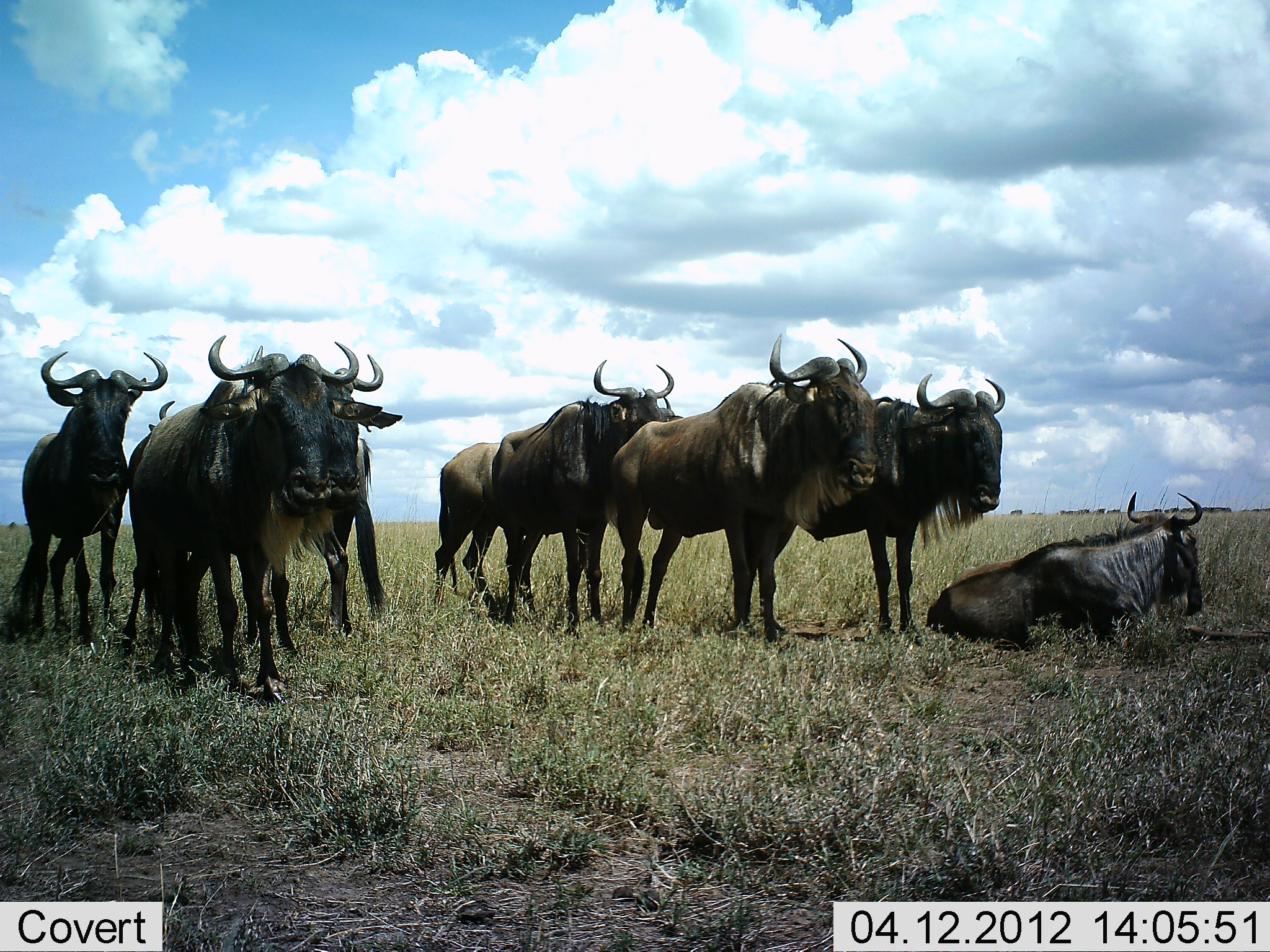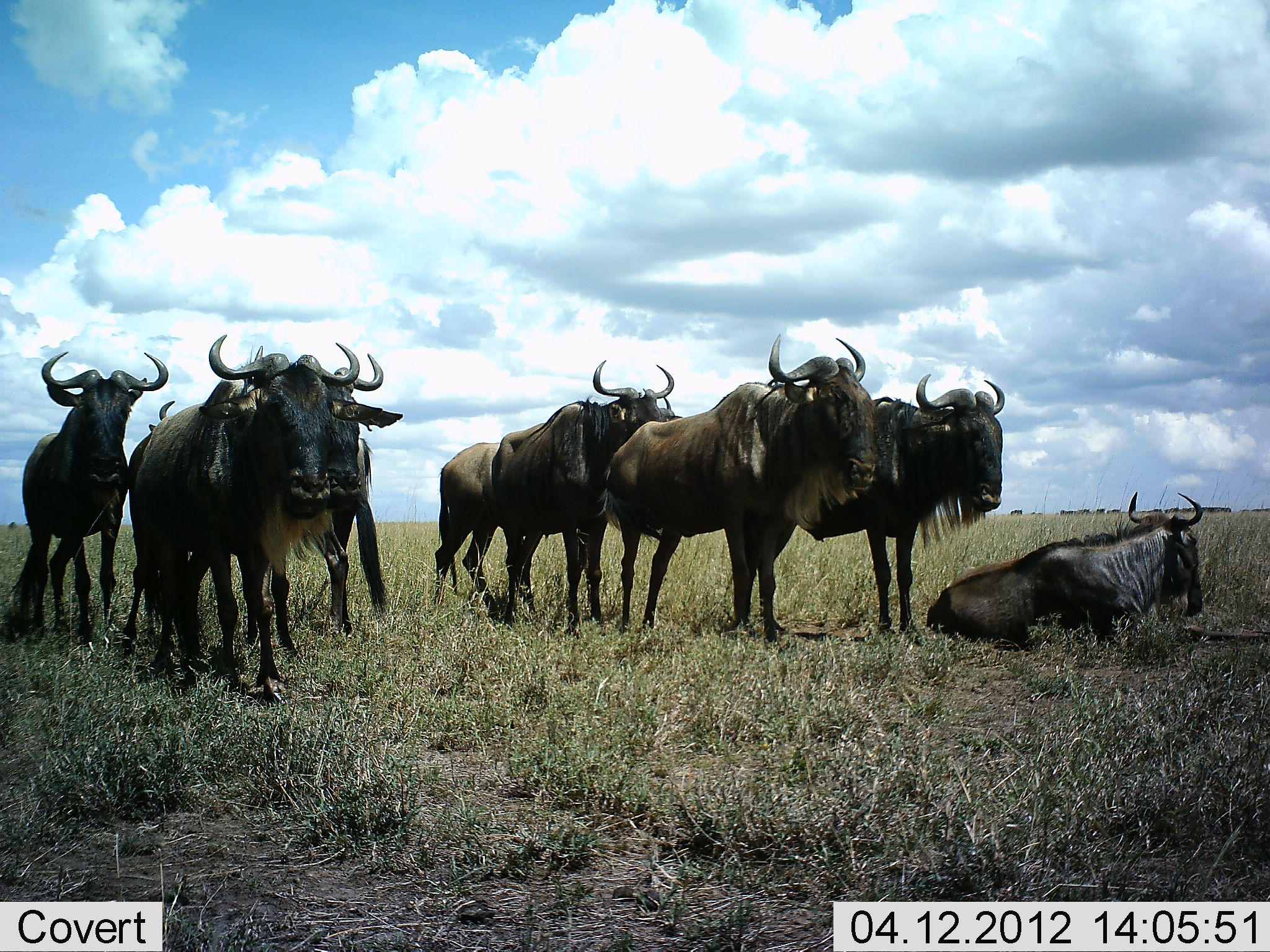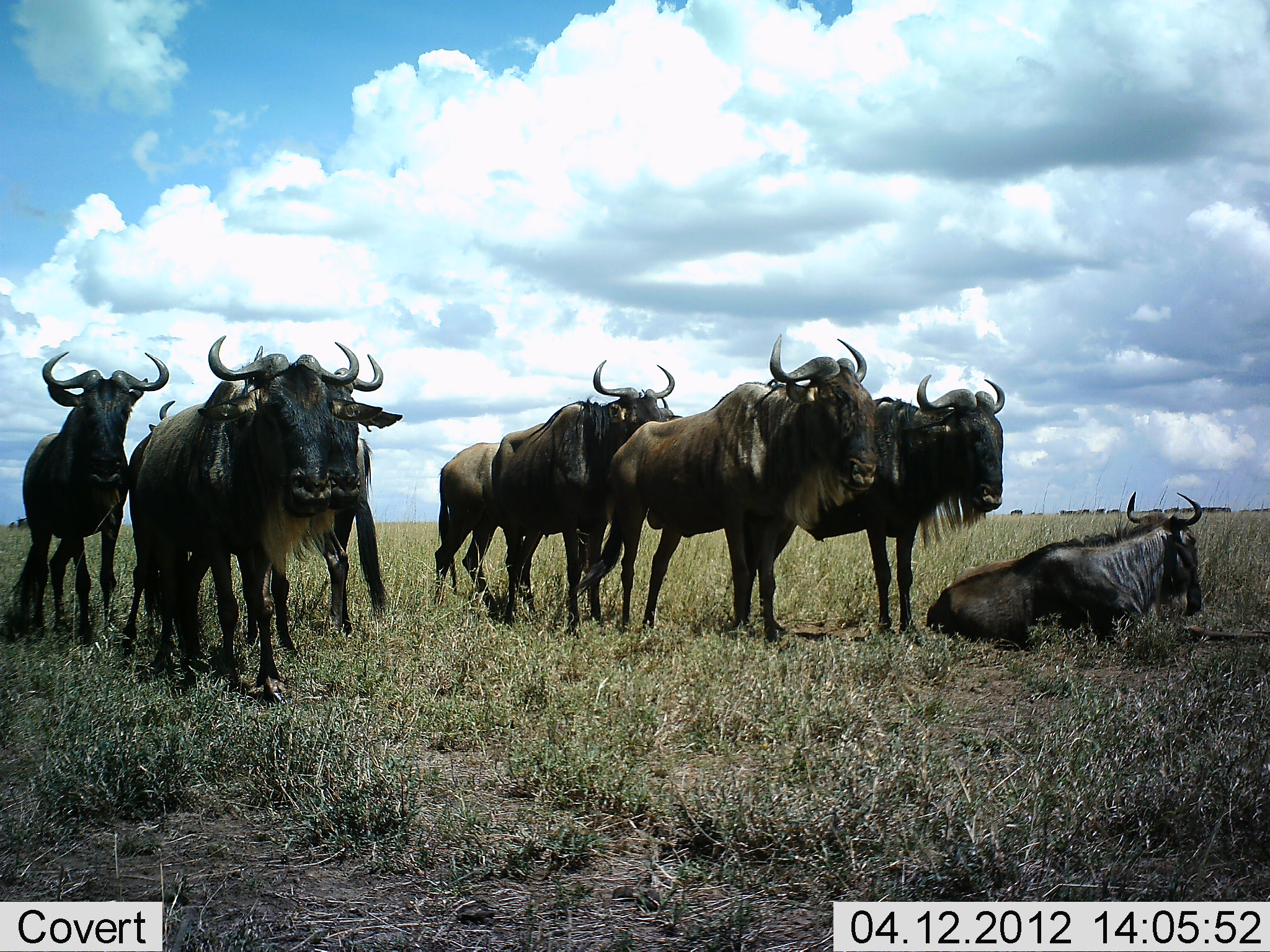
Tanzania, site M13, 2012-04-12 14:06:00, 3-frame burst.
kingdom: Animalia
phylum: Chordata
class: Mammalia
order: Artiodactyla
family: Bovidae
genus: Connochaetes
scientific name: Connochaetes taurinus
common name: blue wildebeest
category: wildebeest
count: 8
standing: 94%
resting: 83%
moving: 0%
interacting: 0%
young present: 0%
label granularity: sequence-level